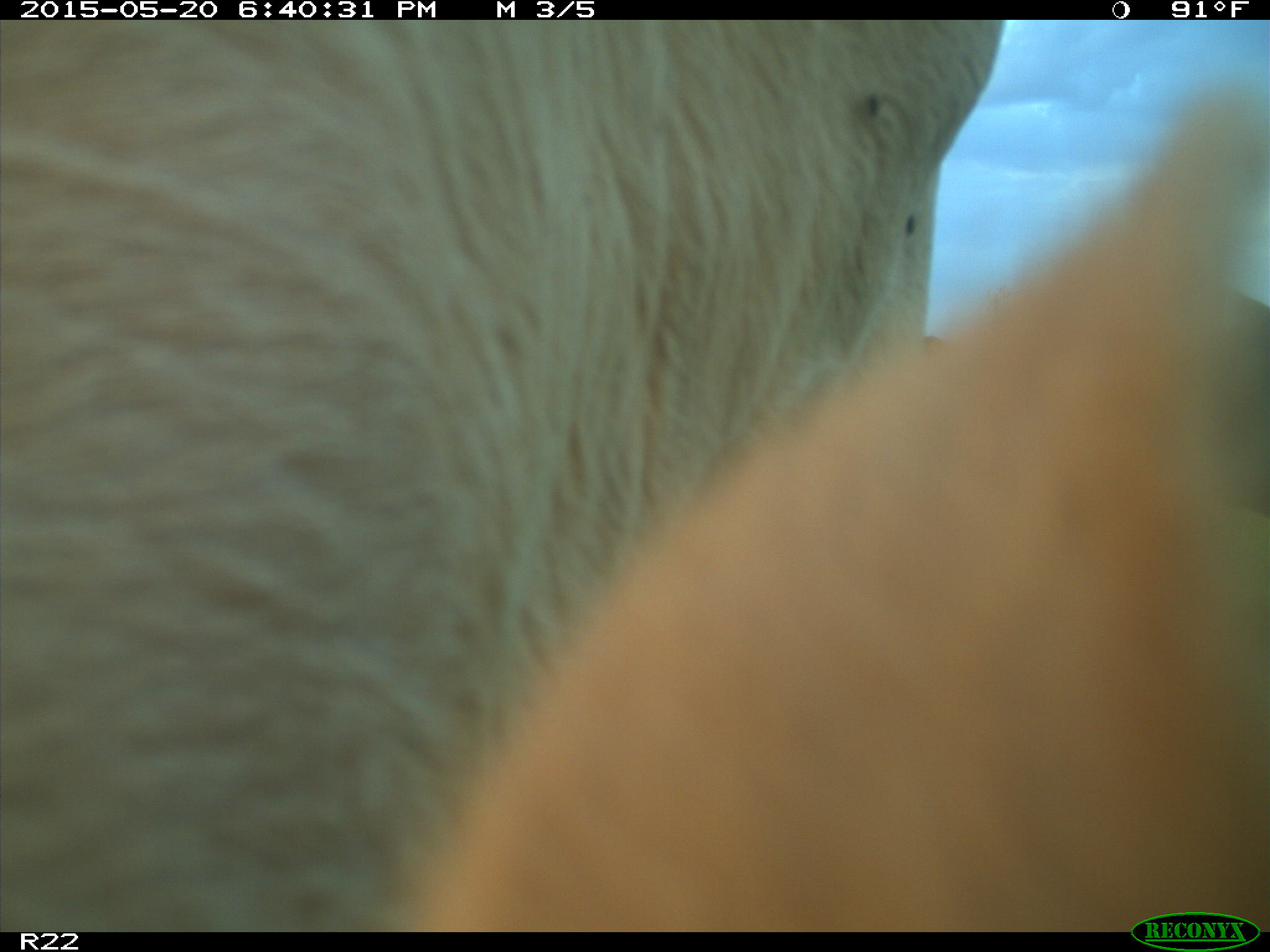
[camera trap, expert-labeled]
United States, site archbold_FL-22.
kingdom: Animalia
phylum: Chordata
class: Mammalia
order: Artiodactyla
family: Bovidae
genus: Bos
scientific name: Bos taurus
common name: domestic cow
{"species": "Bos taurus (domestic cow)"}